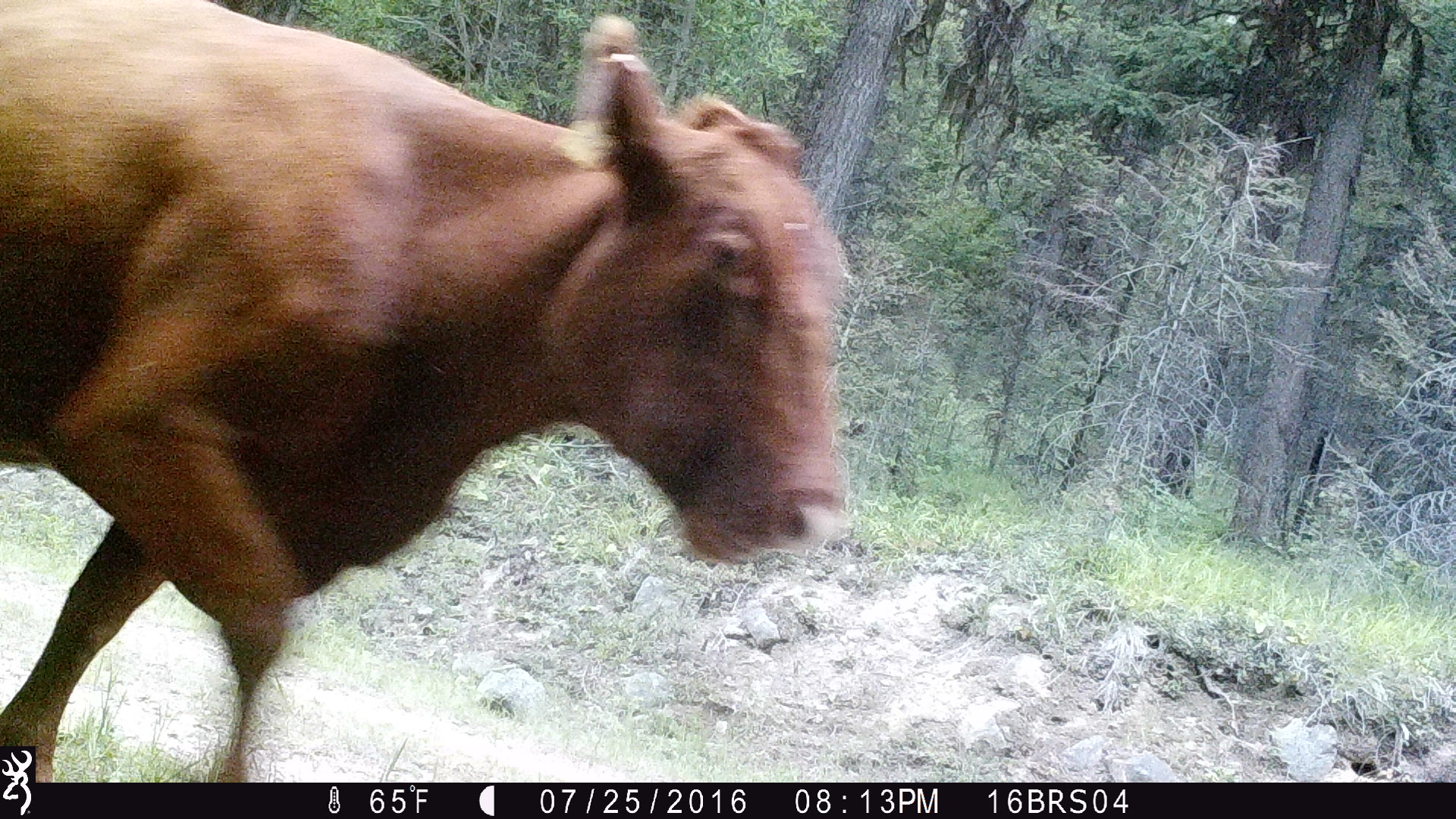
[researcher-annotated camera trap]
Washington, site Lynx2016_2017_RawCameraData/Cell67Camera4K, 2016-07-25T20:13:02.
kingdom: Animalia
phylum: Chordata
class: Mammalia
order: Artiodactyla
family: Bovidae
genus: Bos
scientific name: Bos taurus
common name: domestic cattle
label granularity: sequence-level